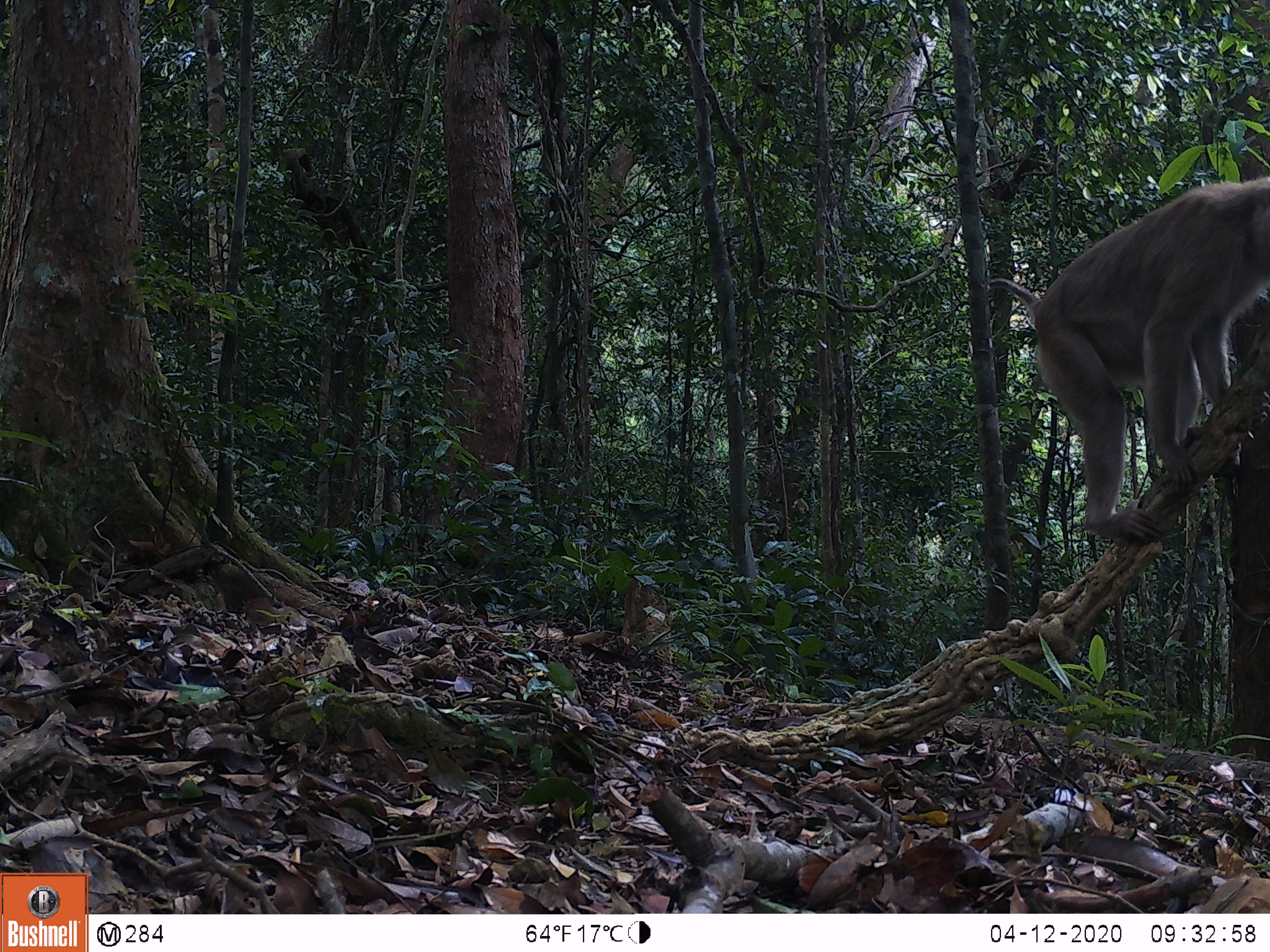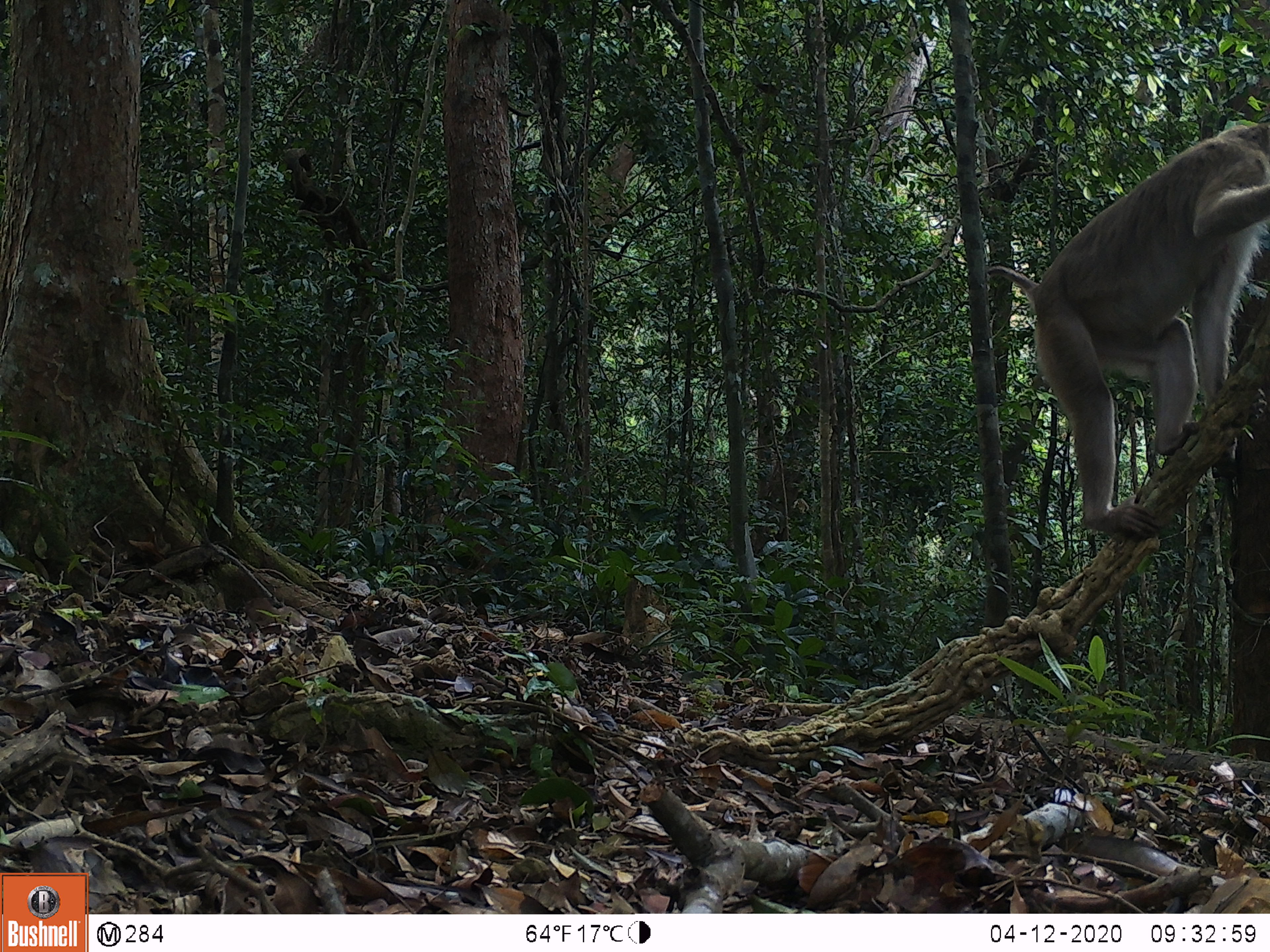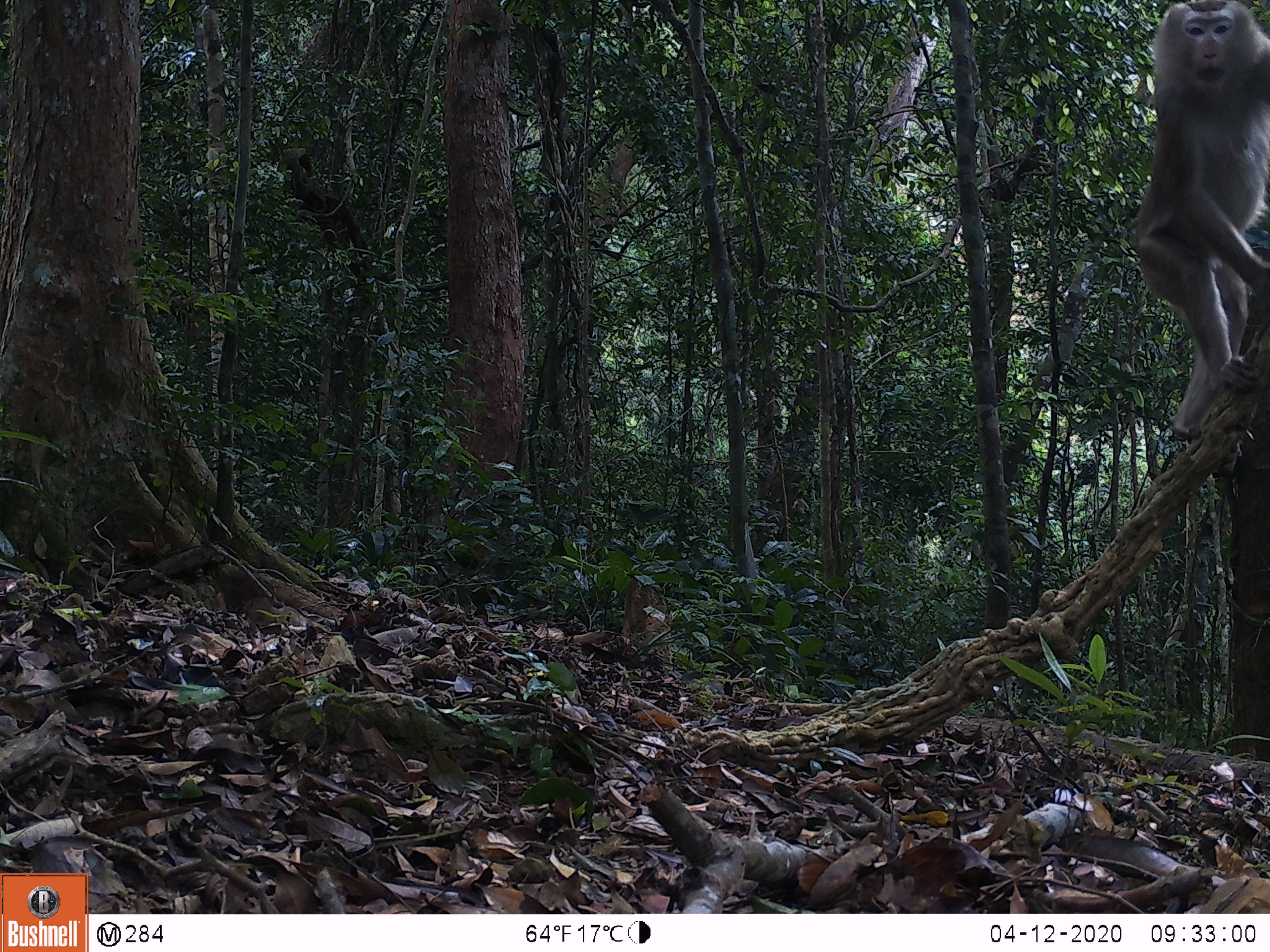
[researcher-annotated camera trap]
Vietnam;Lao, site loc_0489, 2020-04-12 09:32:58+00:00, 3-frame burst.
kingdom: Animalia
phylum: Chordata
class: Mammalia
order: Primates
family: Cercopithecidae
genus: Macaca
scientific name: Macaca nemestrina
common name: pig-tailed macaque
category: pig tailed macaque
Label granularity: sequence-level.